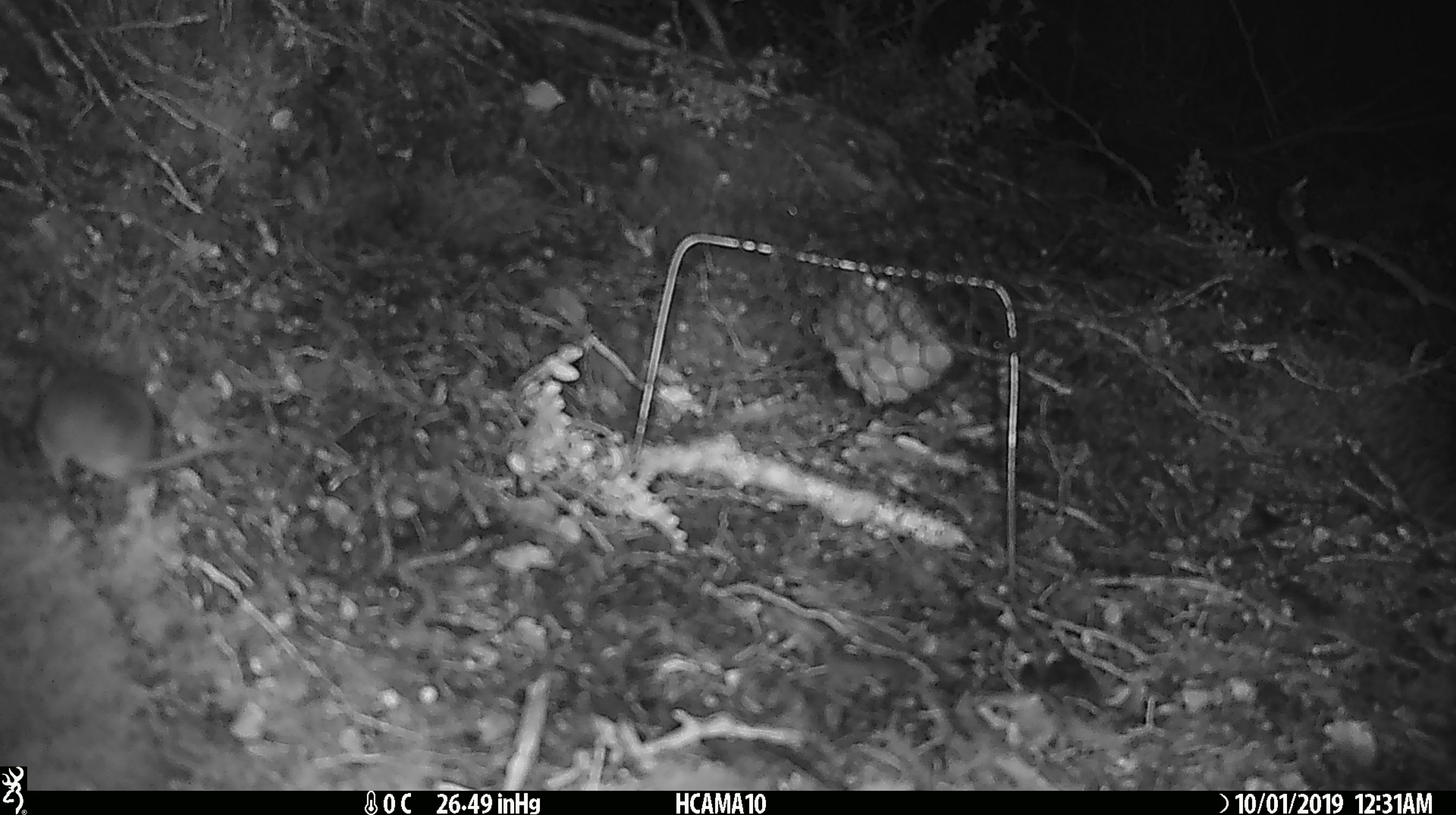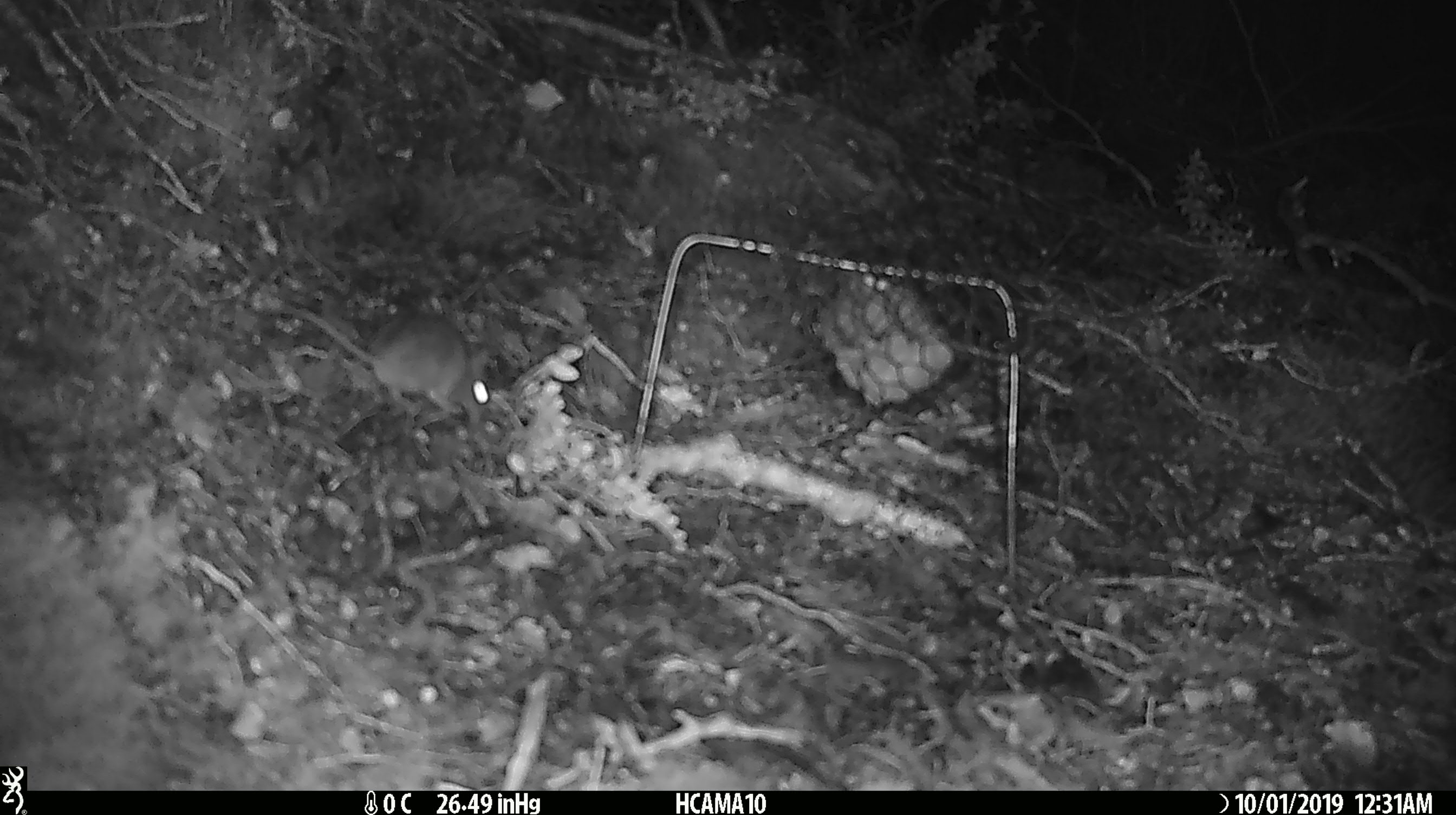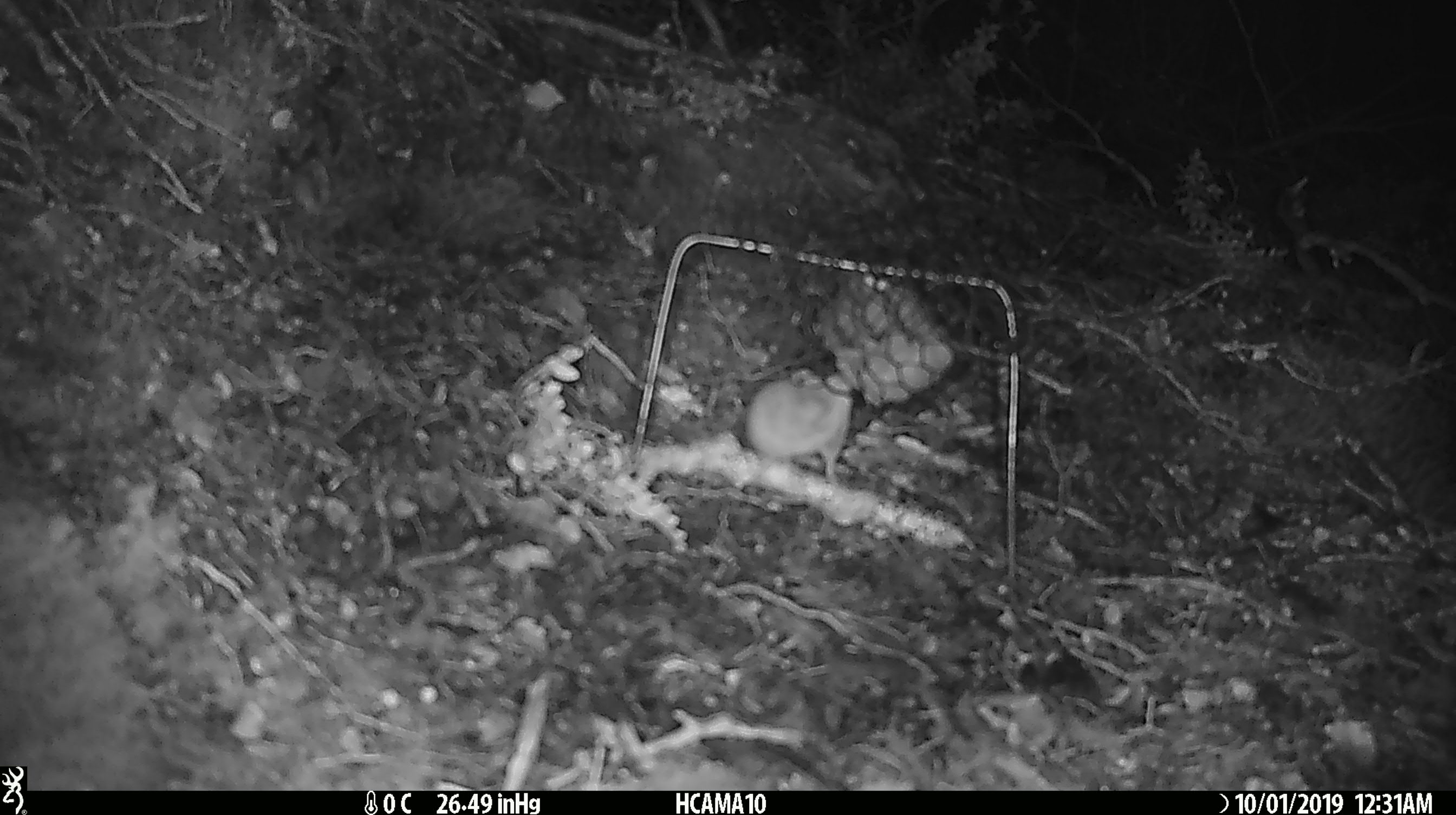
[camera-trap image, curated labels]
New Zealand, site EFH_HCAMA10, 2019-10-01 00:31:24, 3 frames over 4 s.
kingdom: Animalia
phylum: Chordata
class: Mammalia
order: Rodentia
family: Muridae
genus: Mus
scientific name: Mus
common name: mouse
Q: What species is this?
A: Mouse (Mus).